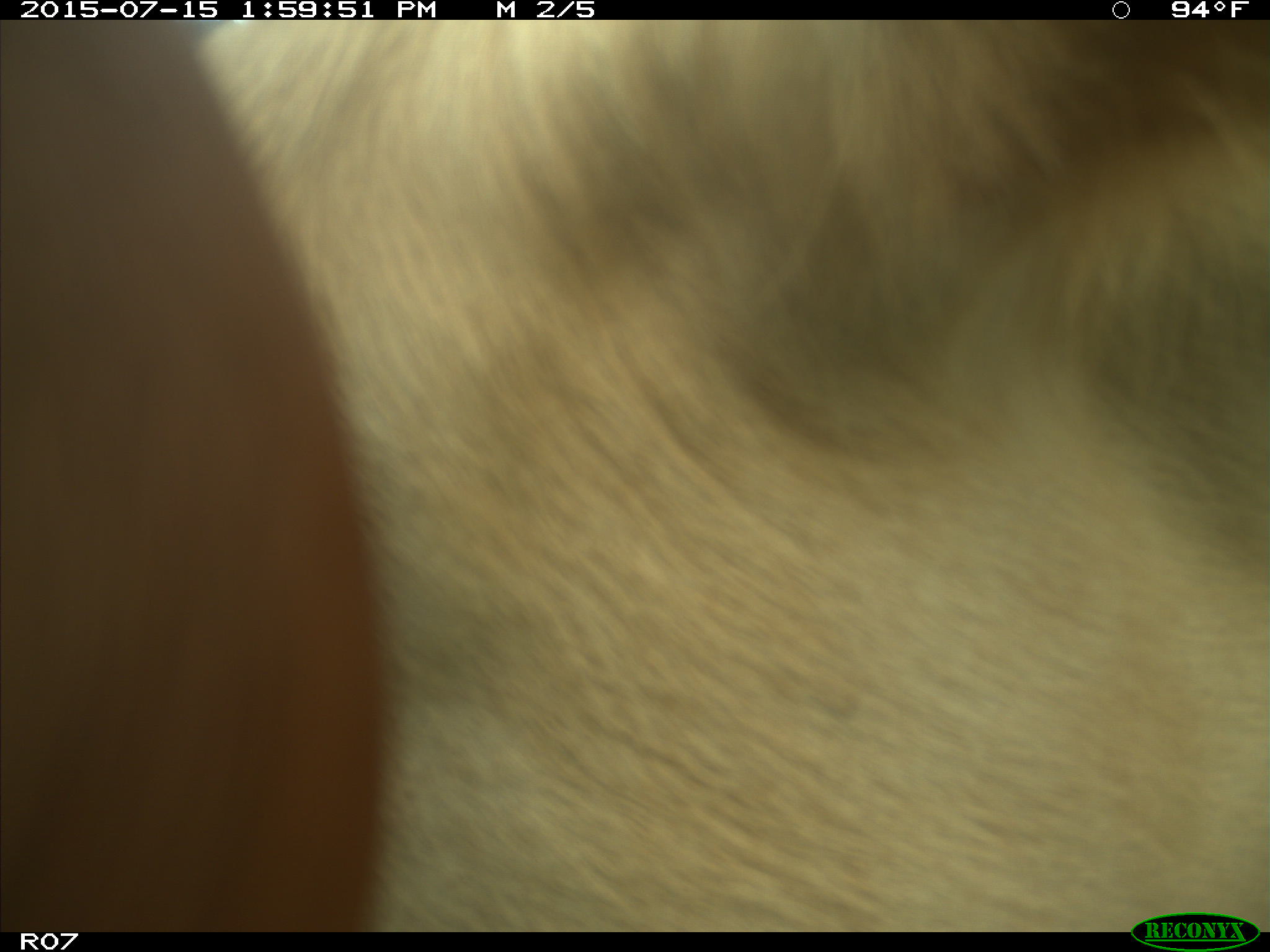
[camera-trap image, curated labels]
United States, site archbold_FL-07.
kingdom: Animalia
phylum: Chordata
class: Mammalia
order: Artiodactyla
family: Bovidae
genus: Bos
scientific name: Bos taurus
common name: domestic cow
Bos taurus (domestic cow).